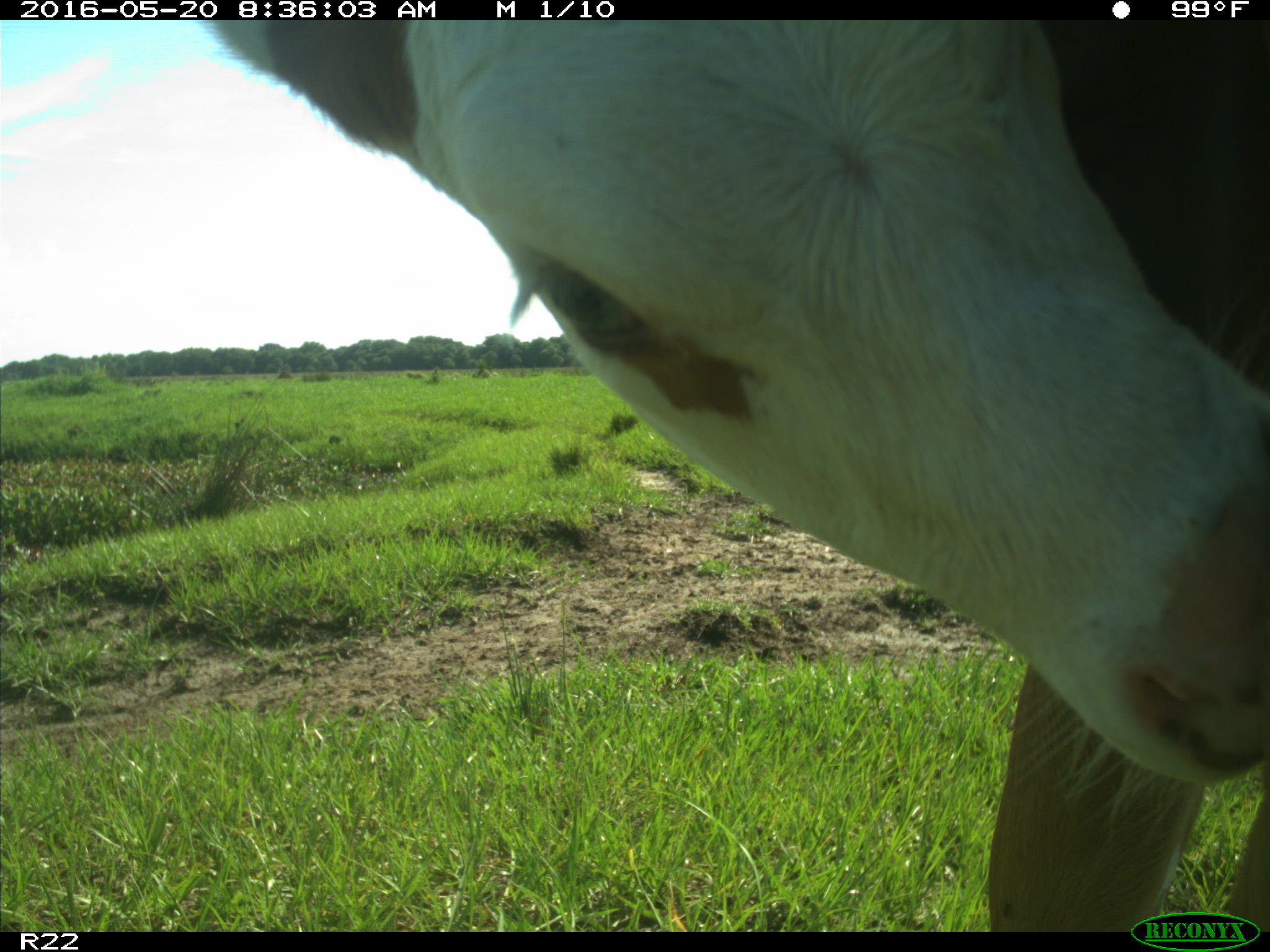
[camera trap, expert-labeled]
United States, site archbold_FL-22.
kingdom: Animalia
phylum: Chordata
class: Mammalia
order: Artiodactyla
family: Bovidae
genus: Bos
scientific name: Bos taurus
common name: domestic cow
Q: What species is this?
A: Bos taurus (domestic cow).